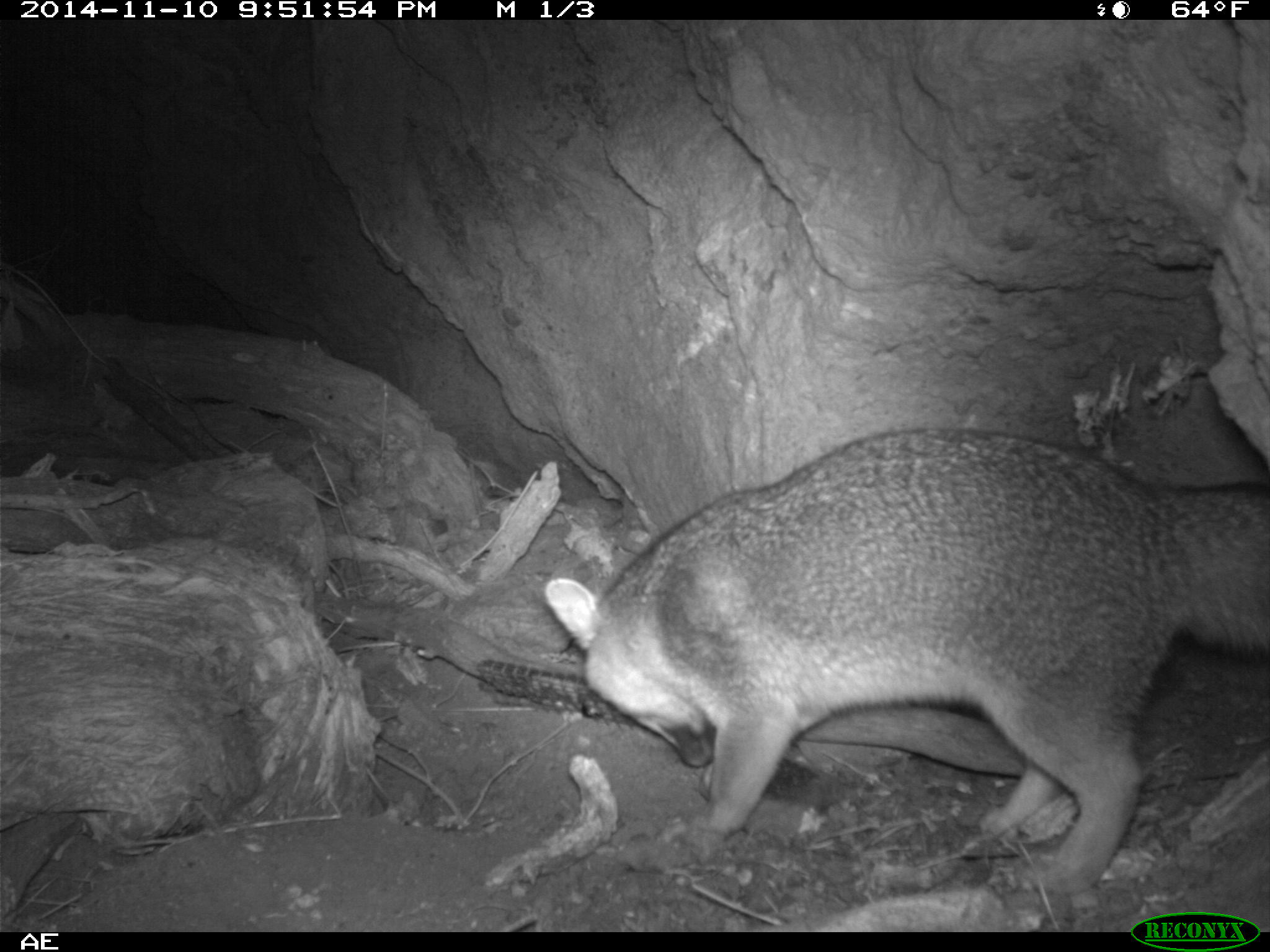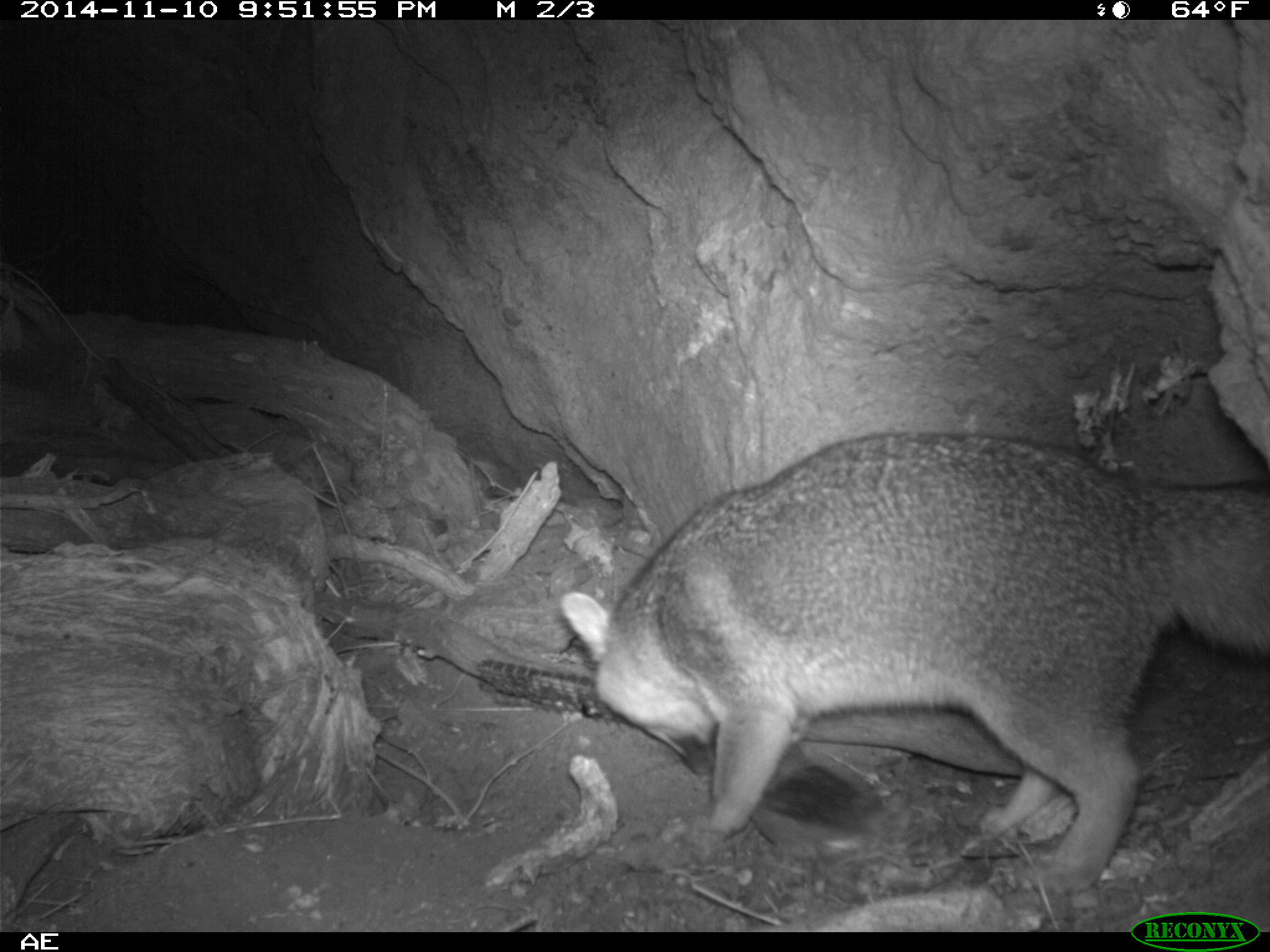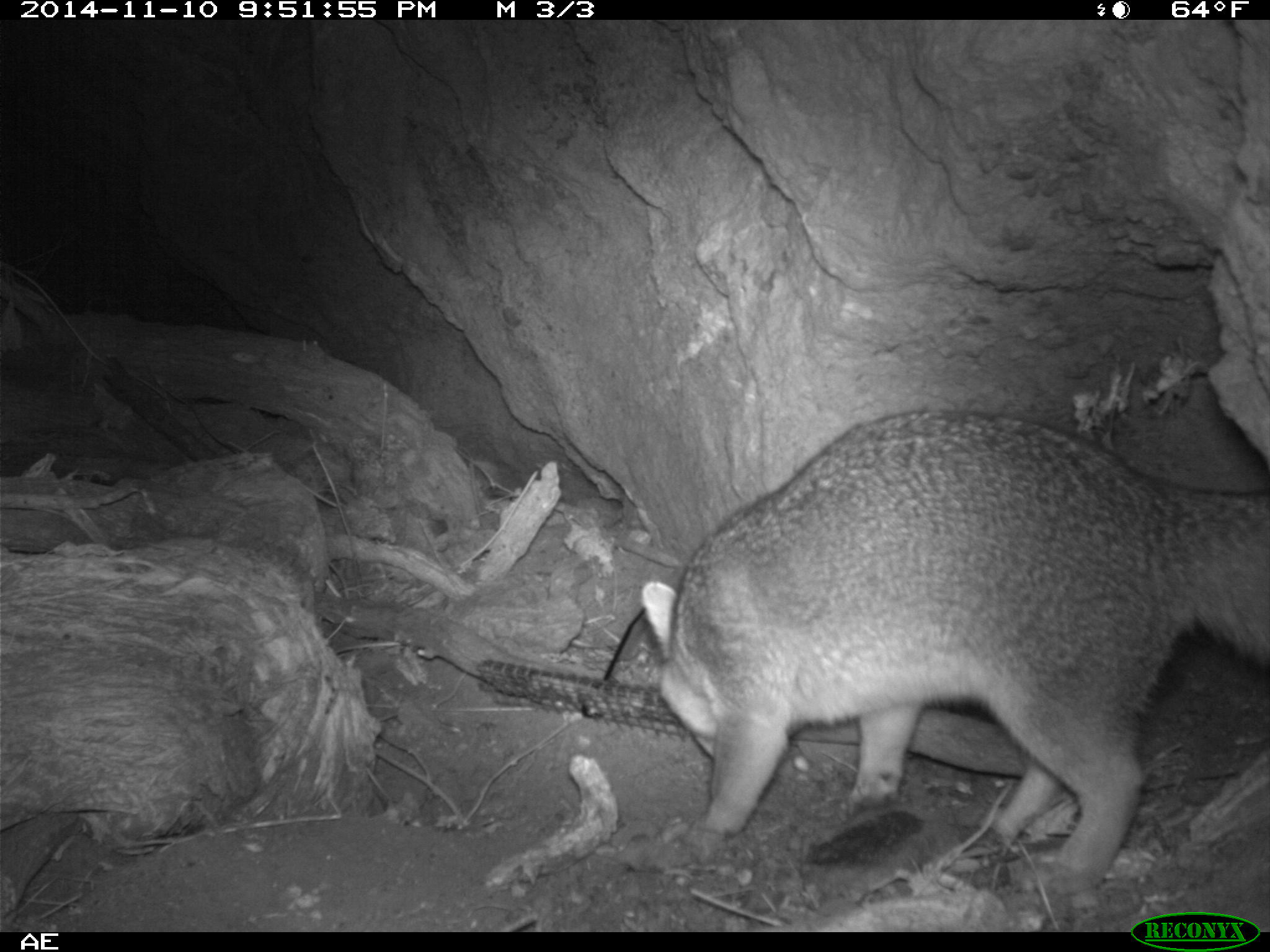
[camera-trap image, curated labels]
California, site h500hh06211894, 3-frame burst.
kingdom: Animalia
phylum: Chordata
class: Mammalia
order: Carnivora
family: Canidae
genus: Urocyon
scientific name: Urocyon littoralis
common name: island fox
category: fox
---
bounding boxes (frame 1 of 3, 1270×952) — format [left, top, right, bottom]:
fox: [544, 426, 1269, 895]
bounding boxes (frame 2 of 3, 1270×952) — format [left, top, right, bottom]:
fox: [562, 432, 1269, 891]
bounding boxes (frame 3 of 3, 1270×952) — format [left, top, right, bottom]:
fox: [641, 410, 1269, 897]